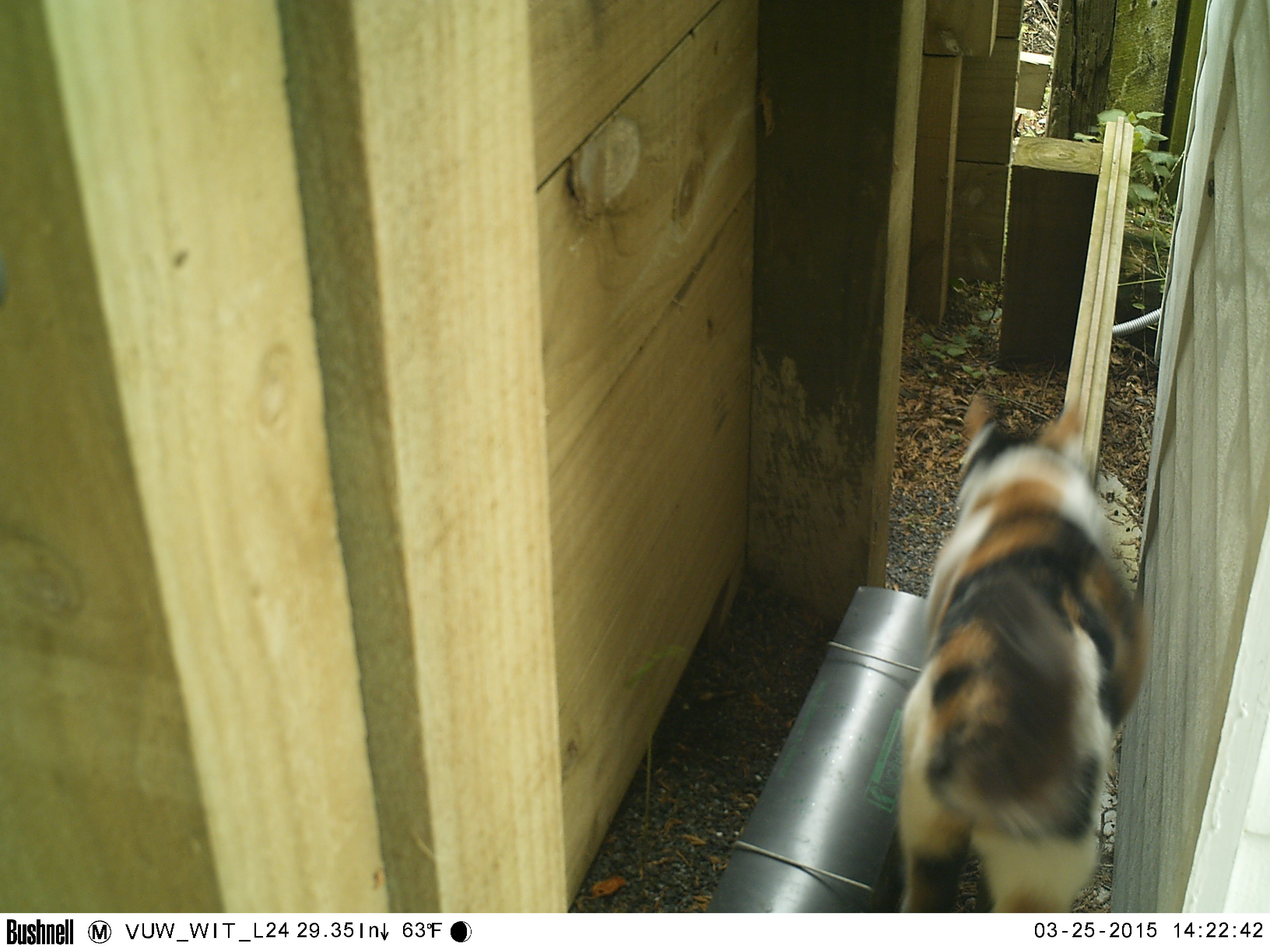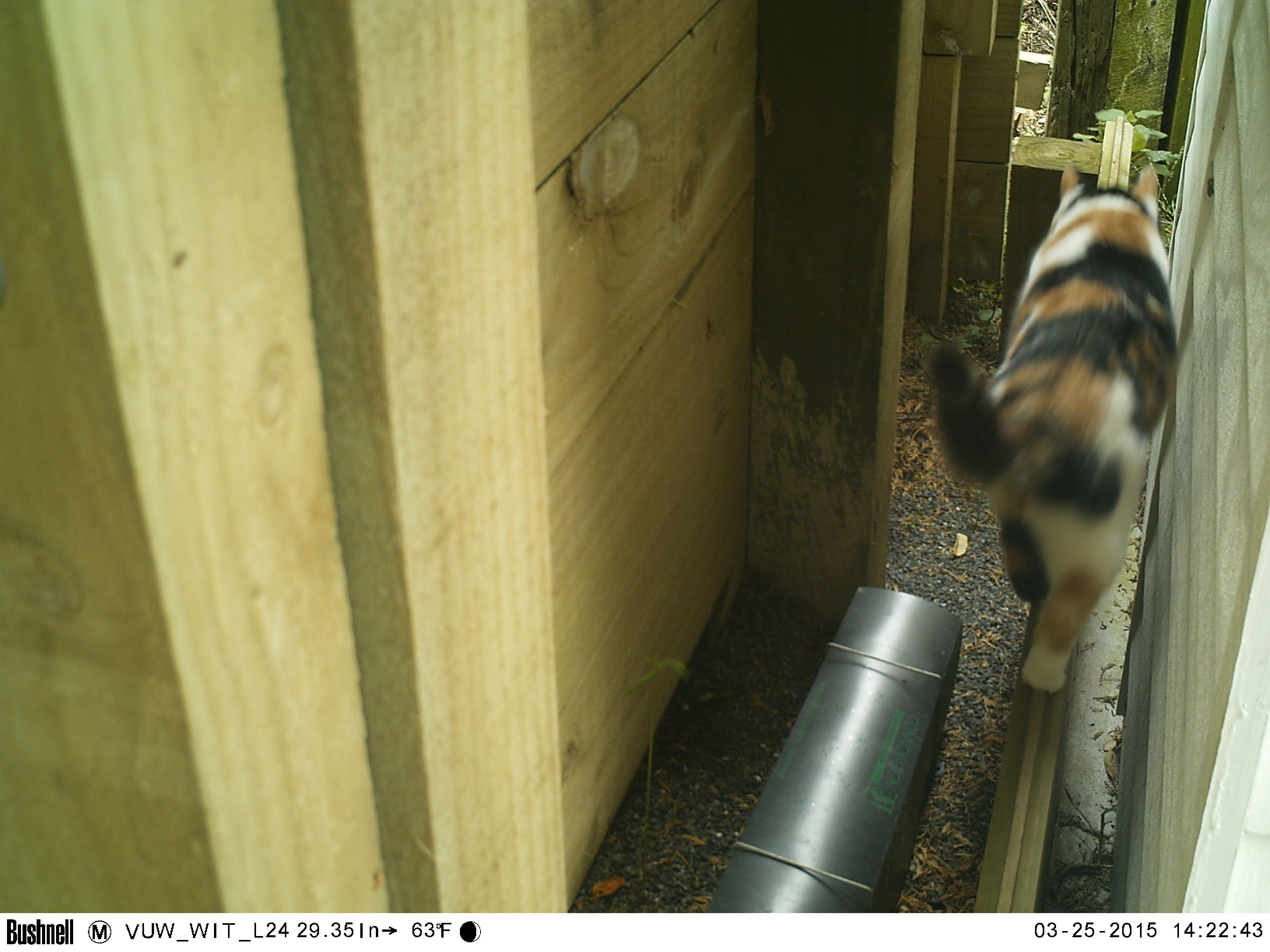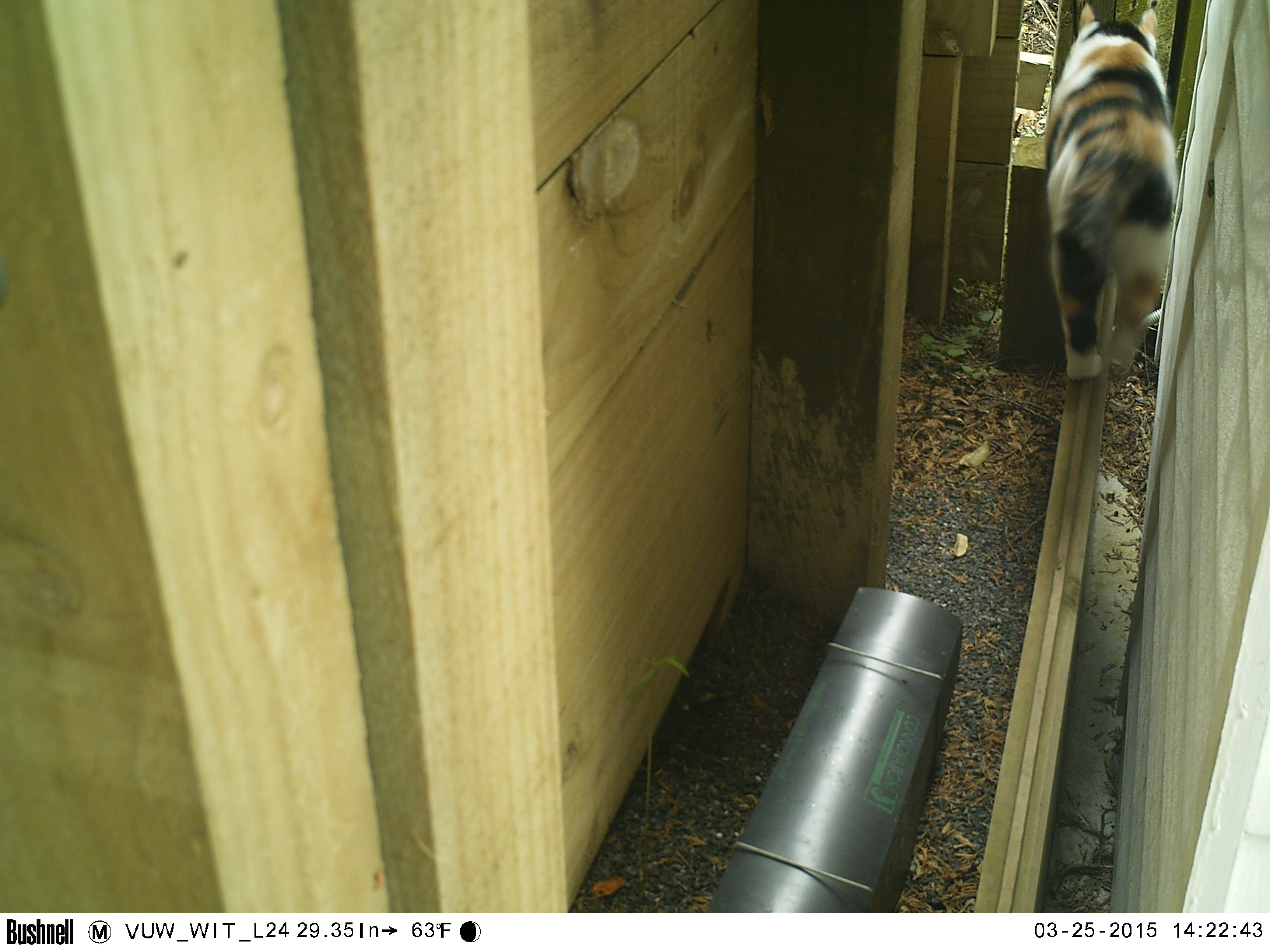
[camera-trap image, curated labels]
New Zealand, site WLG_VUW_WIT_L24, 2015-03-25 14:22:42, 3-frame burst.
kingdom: Animalia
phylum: Chordata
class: Mammalia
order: Carnivora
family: Felidae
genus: Felis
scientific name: Felis catus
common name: domestic cat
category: cat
Cat (domestic cat) (Felis catus).